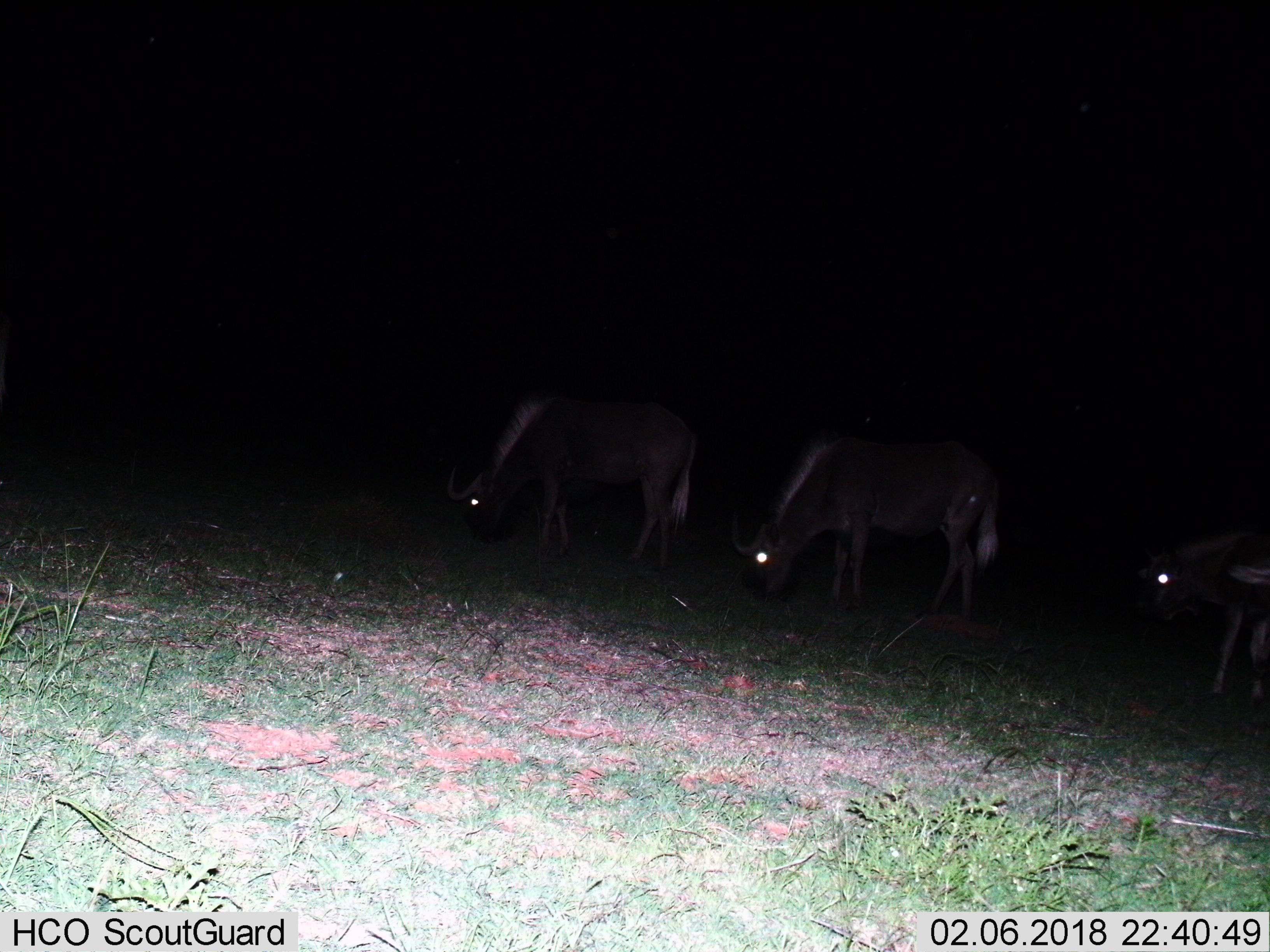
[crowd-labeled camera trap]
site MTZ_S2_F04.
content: unidentified animal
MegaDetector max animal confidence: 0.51